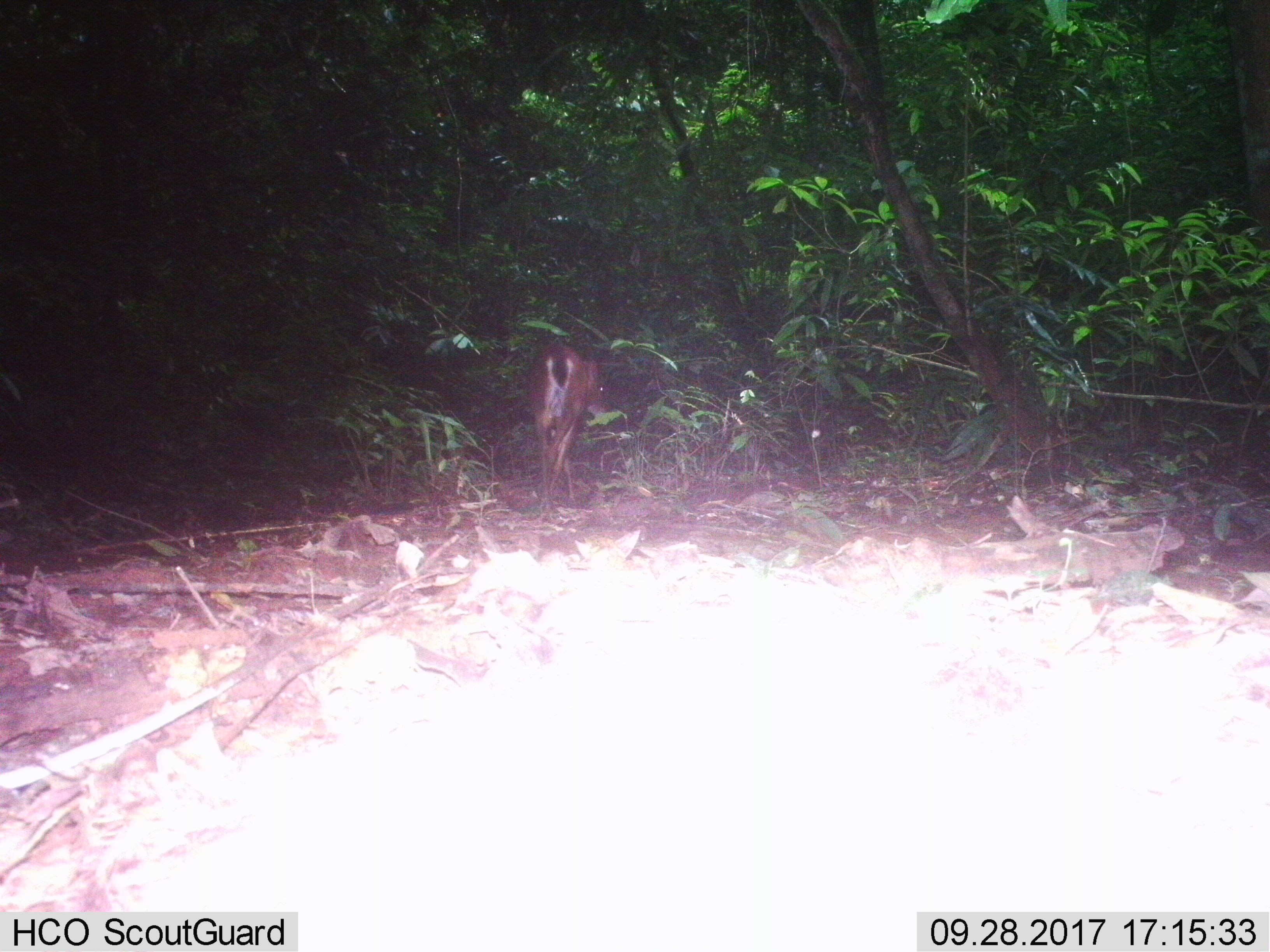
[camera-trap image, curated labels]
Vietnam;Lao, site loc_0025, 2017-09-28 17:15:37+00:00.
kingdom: Animalia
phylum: Chordata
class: Mammalia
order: Artiodactyla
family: Cervidae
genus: Muntiacus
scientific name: Muntiacus vuquangensis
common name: large-antlered muntjac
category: large antlered muntjac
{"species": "large antlered muntjac (large-antlered muntjac) (Muntiacus vuquangensis)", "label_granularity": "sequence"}